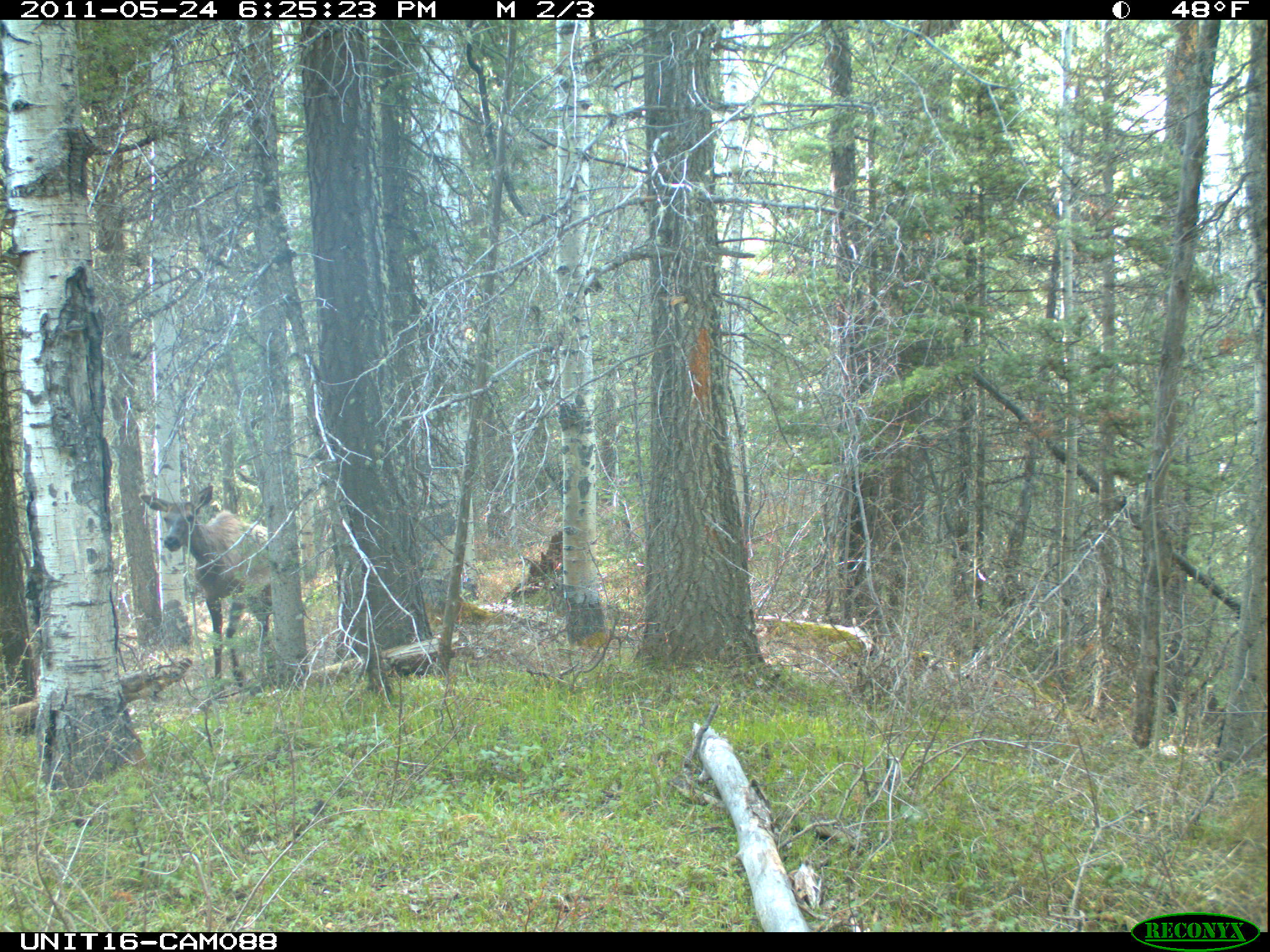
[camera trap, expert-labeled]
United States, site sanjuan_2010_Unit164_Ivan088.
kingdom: Animalia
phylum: Chordata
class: Mammalia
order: Artiodactyla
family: Cervidae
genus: Cervus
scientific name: Cervus elaphus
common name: red deer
Cervus elaphus (red deer).